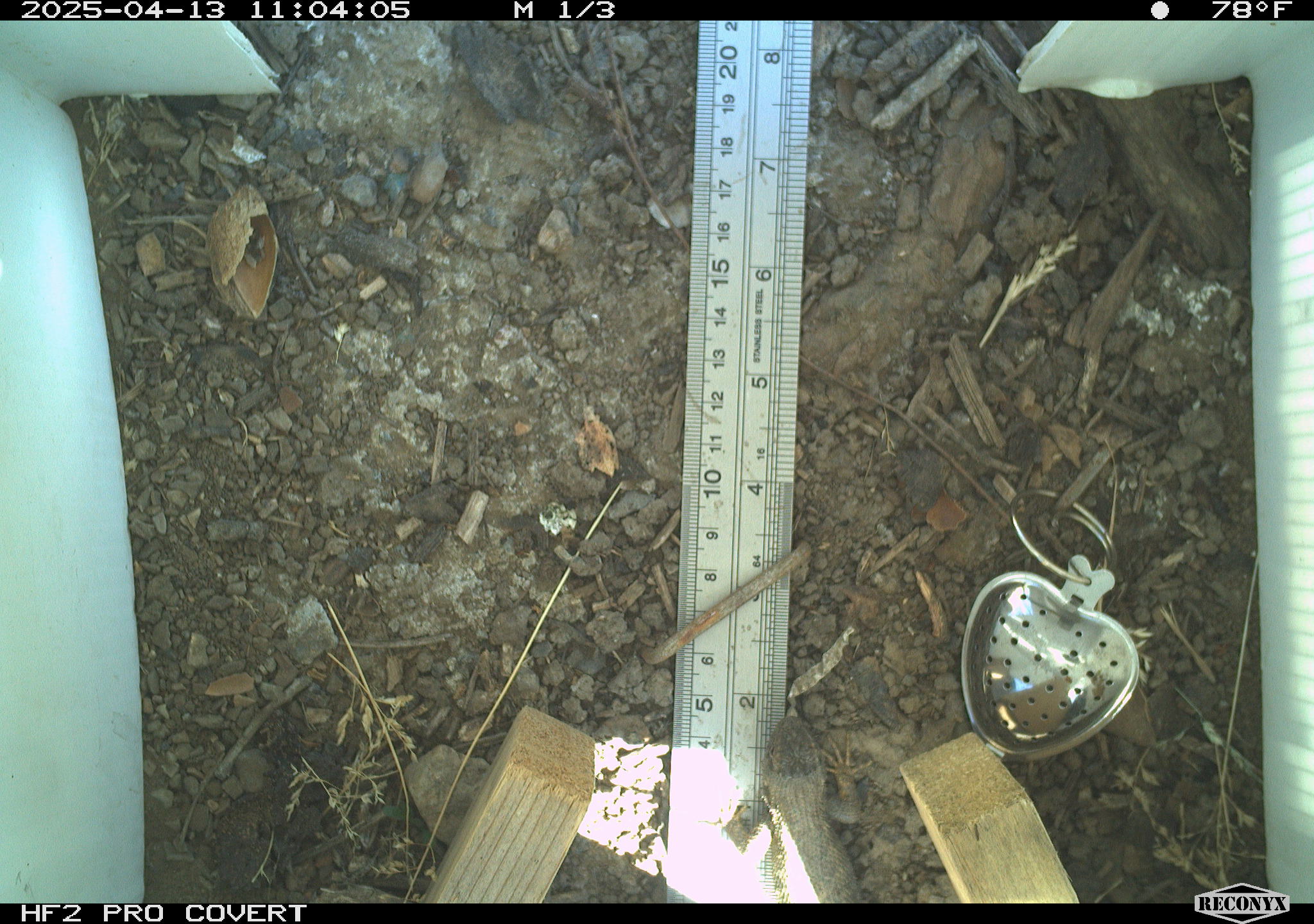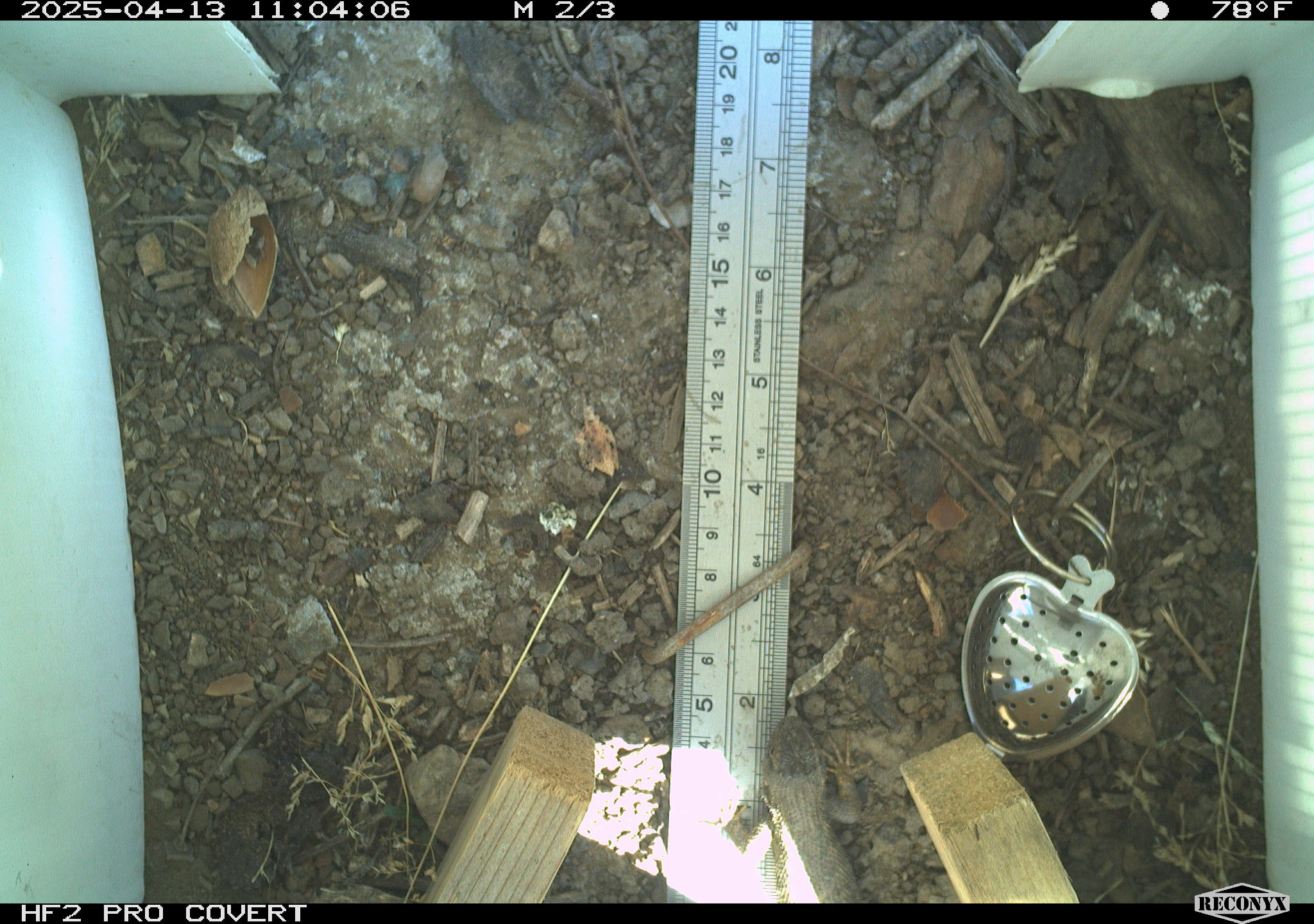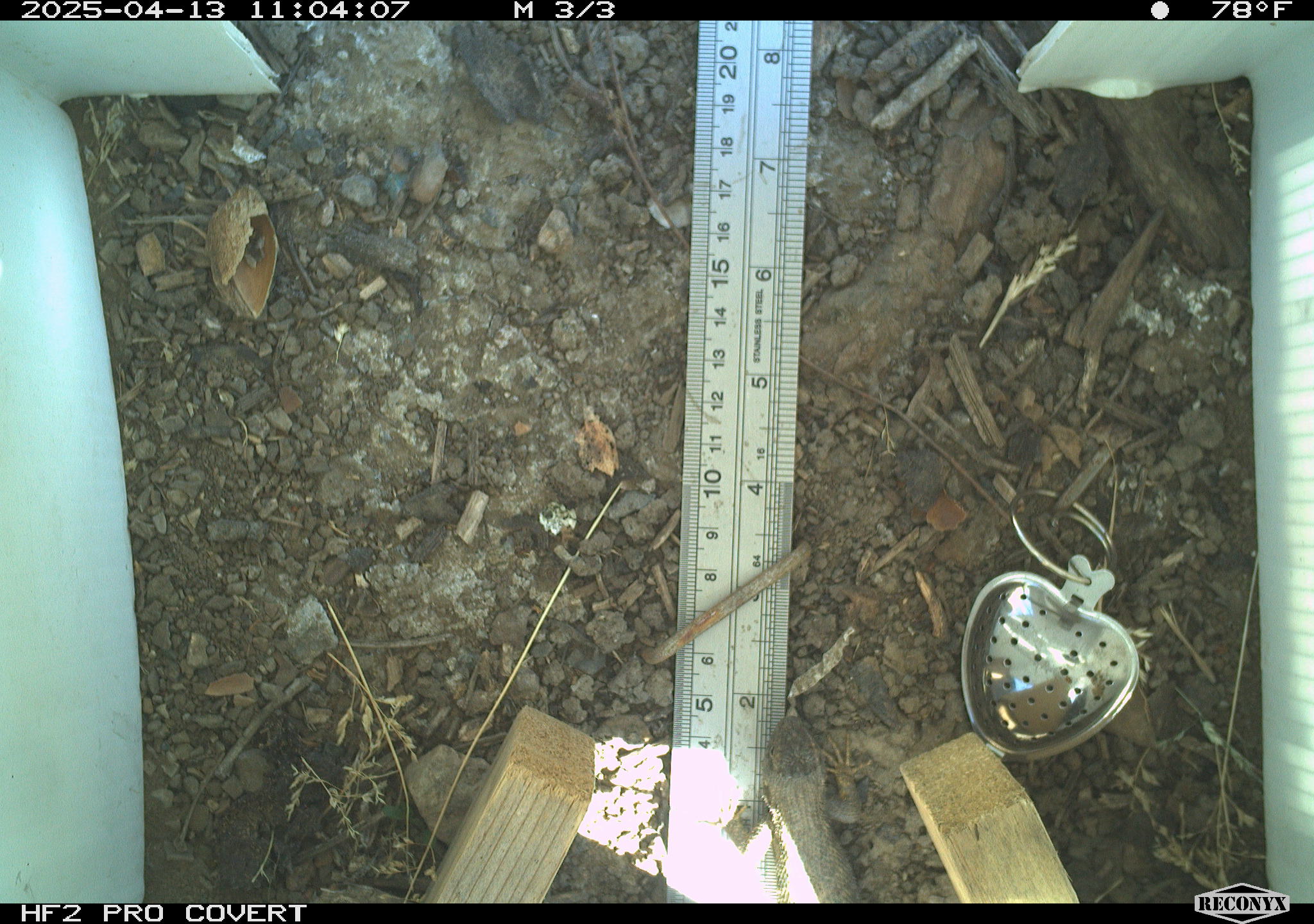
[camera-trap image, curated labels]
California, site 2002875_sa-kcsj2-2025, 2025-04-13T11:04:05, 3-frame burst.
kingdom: Animalia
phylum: Chordata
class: Reptilia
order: Squamata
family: Phrynosomatidae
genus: Sceloporus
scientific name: Sceloporus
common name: spiny lizards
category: sceloporus species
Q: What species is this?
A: Sceloporus species (spiny lizards) (Sceloporus).